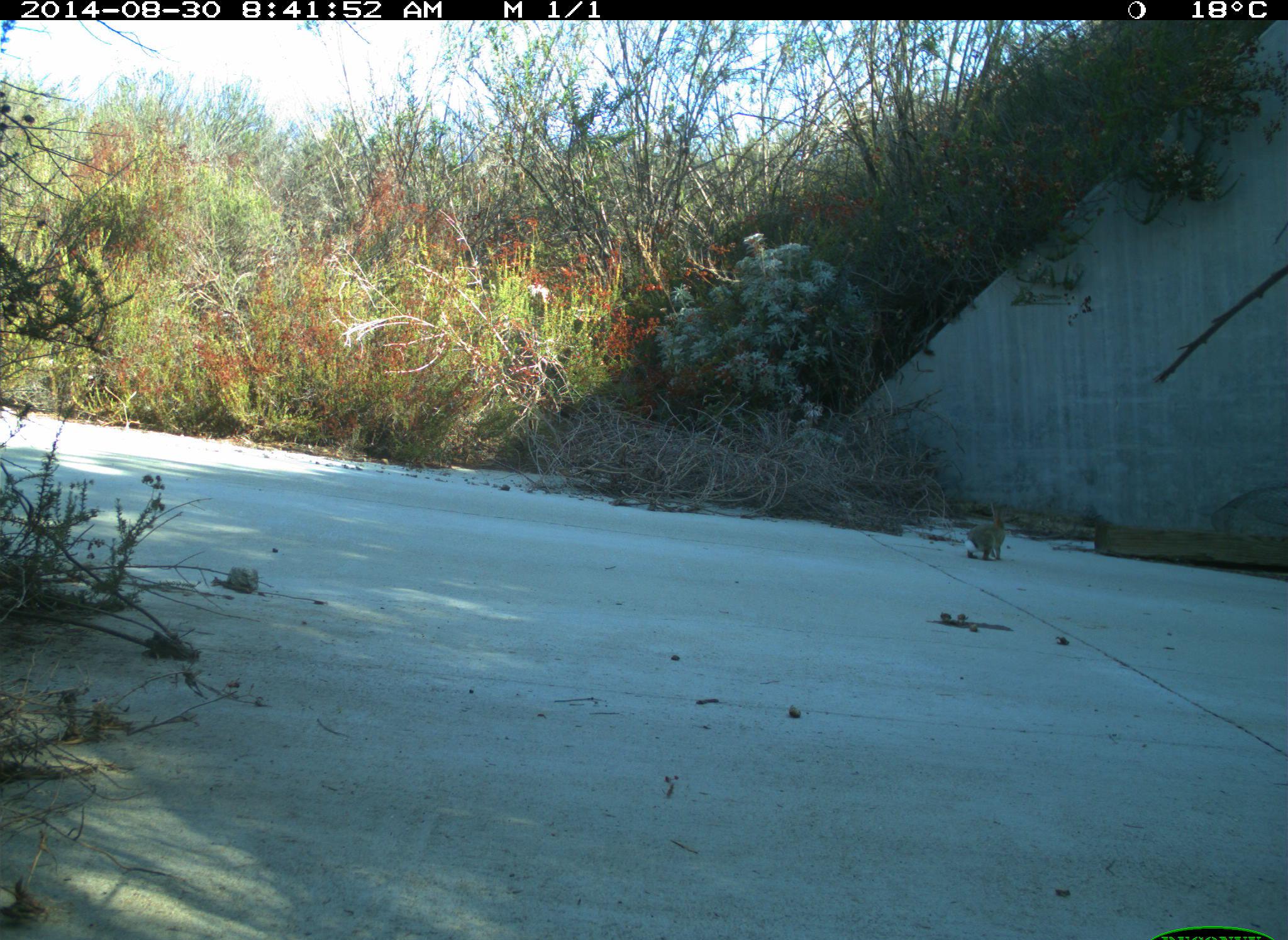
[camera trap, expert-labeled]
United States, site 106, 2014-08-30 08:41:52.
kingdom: Animalia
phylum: Chordata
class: Mammalia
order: Lagomorpha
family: Leporidae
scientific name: Leporidae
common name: rabbits and hares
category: rabbit